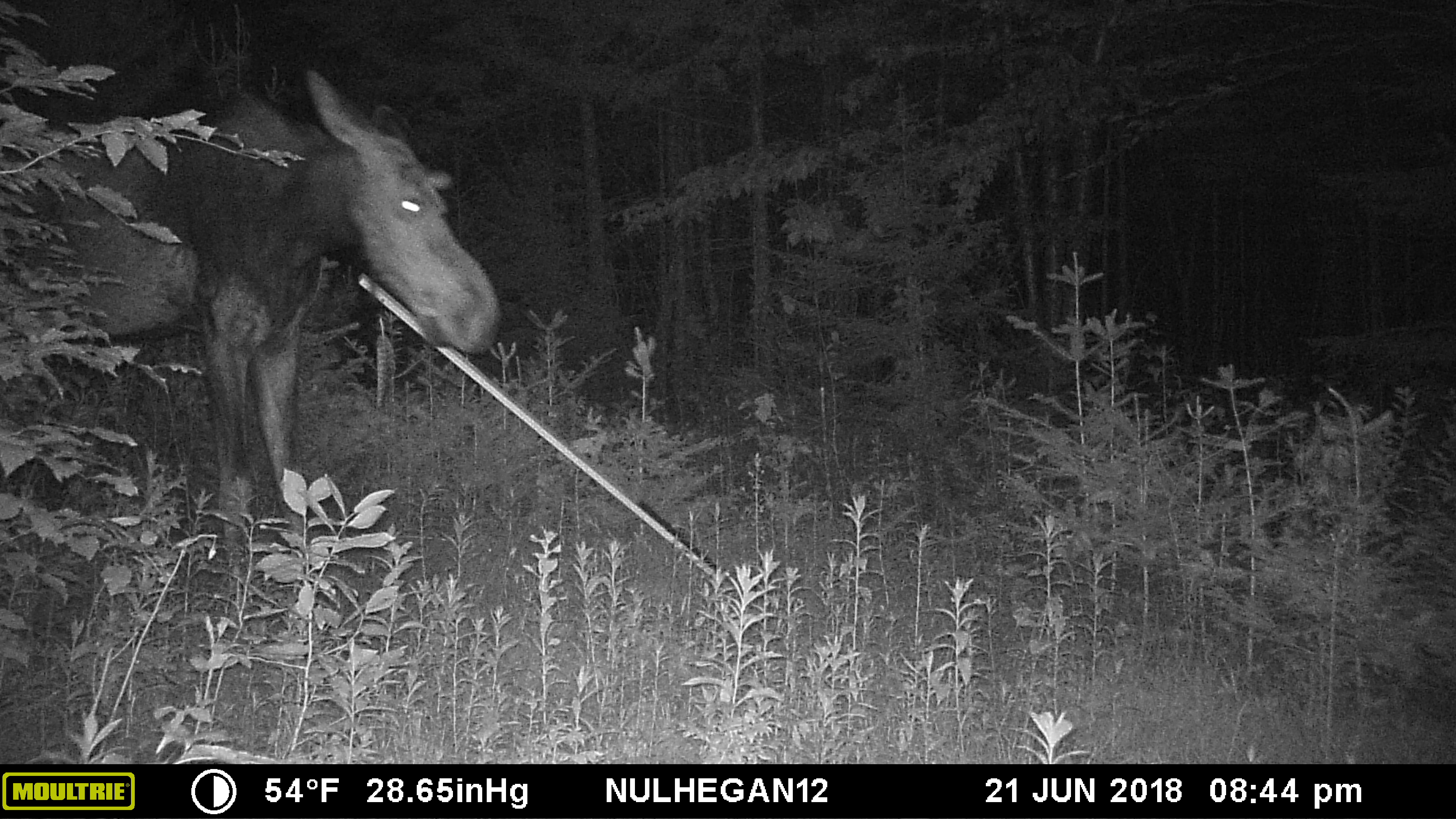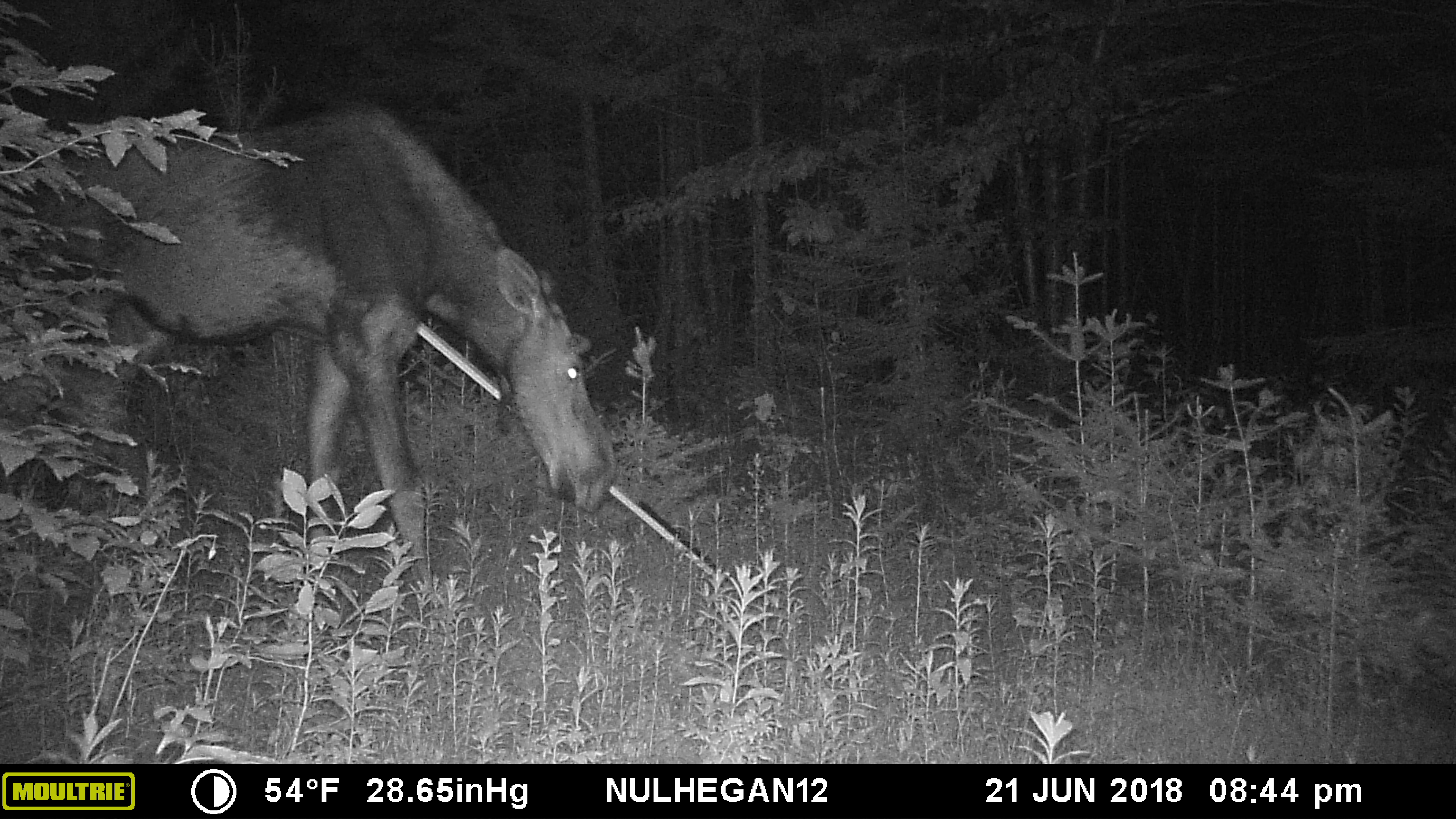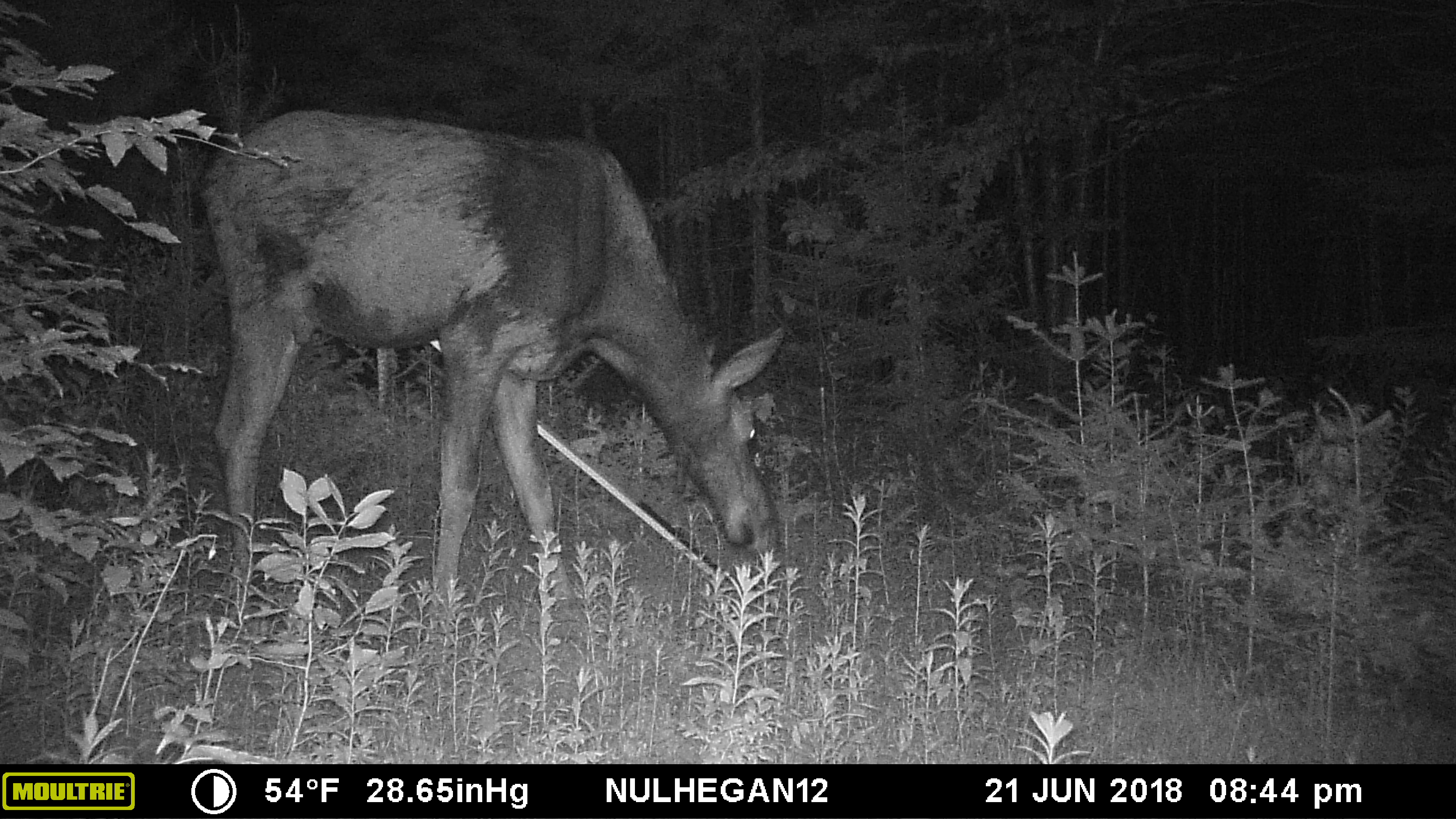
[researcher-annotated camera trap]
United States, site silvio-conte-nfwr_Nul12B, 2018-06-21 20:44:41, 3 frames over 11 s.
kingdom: Animalia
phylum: Chordata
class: Mammalia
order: Artiodactyla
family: Cervidae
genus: Alces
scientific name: Alces alces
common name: moose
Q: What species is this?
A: Moose (Alces alces).